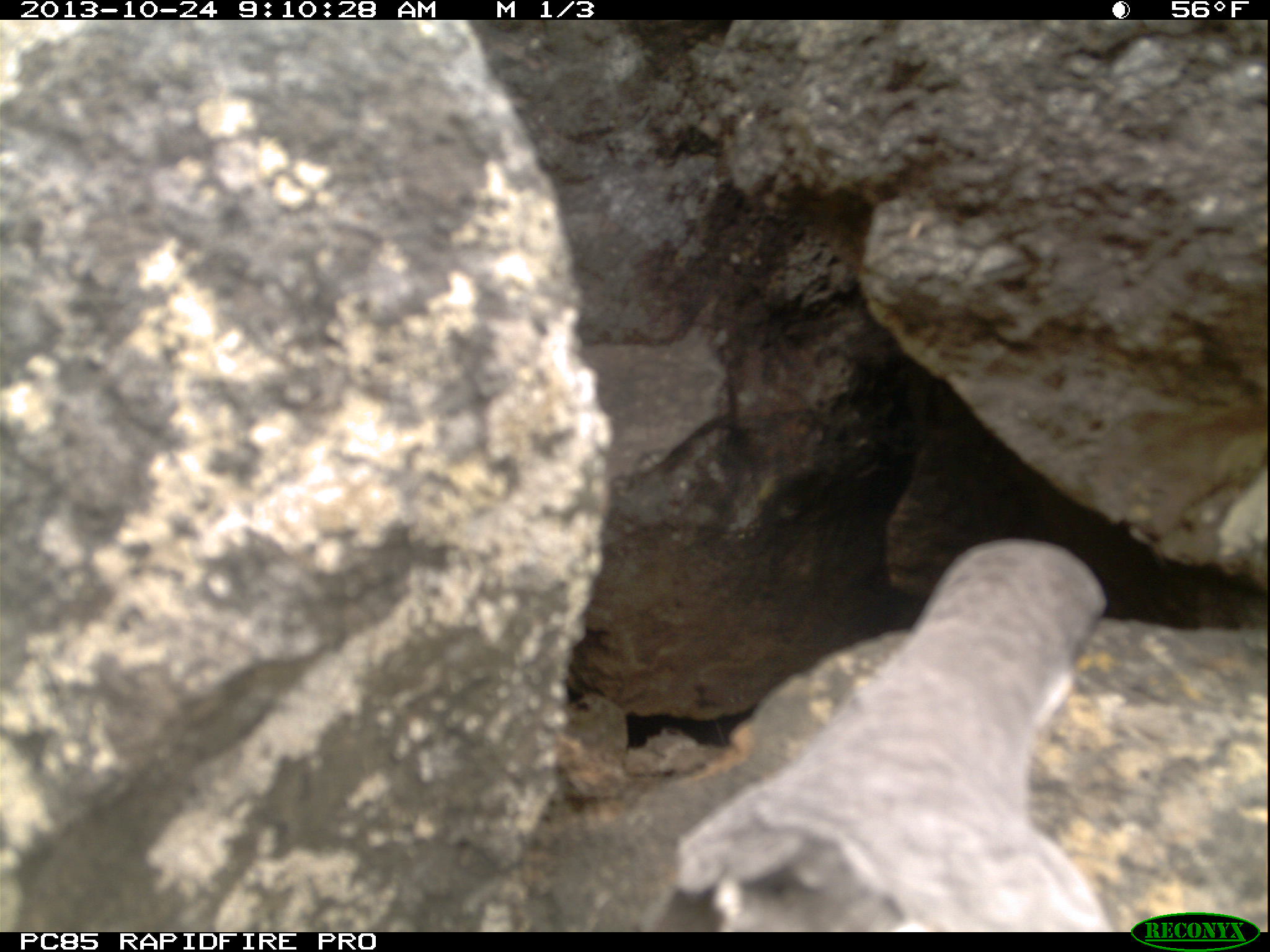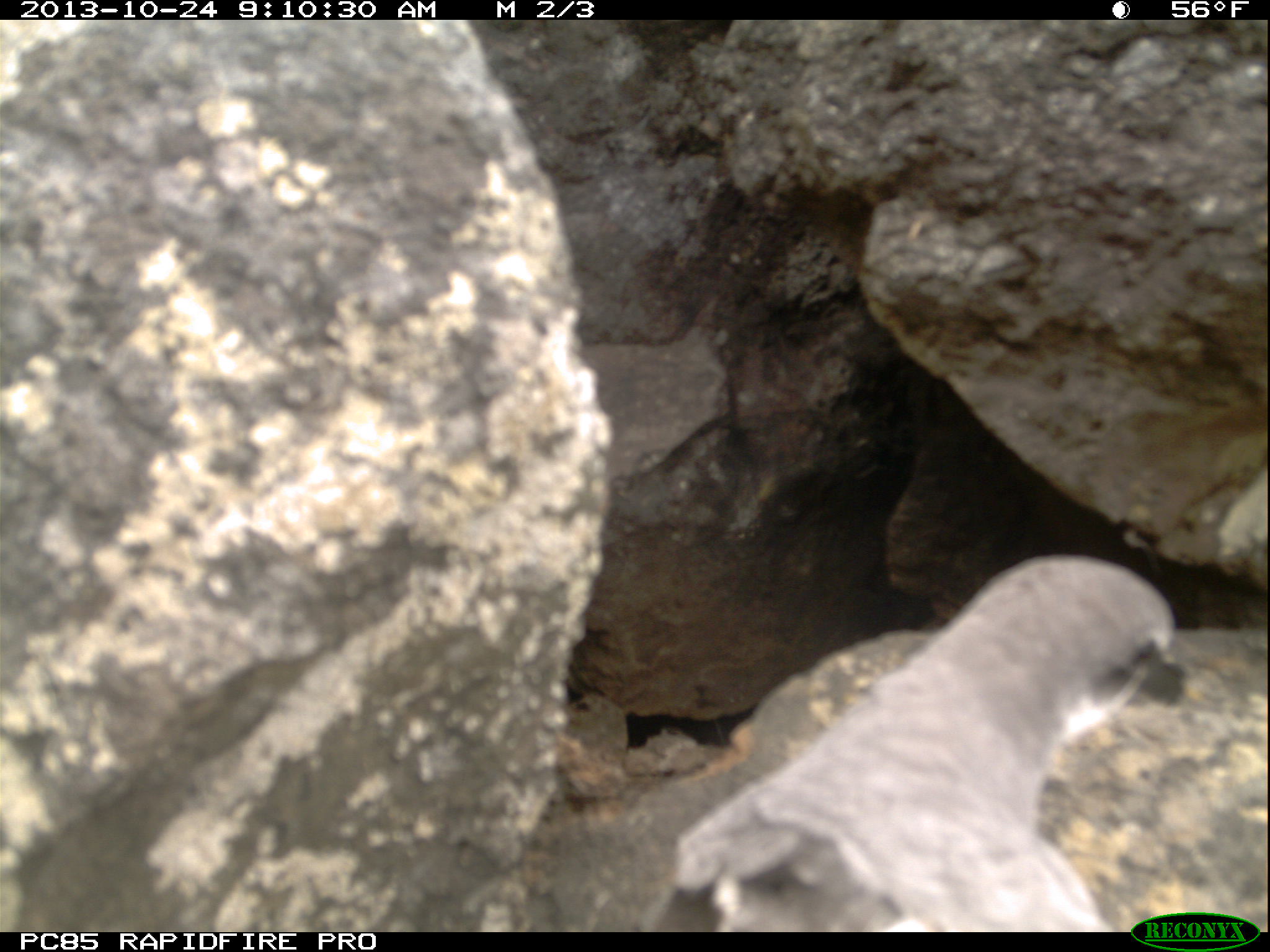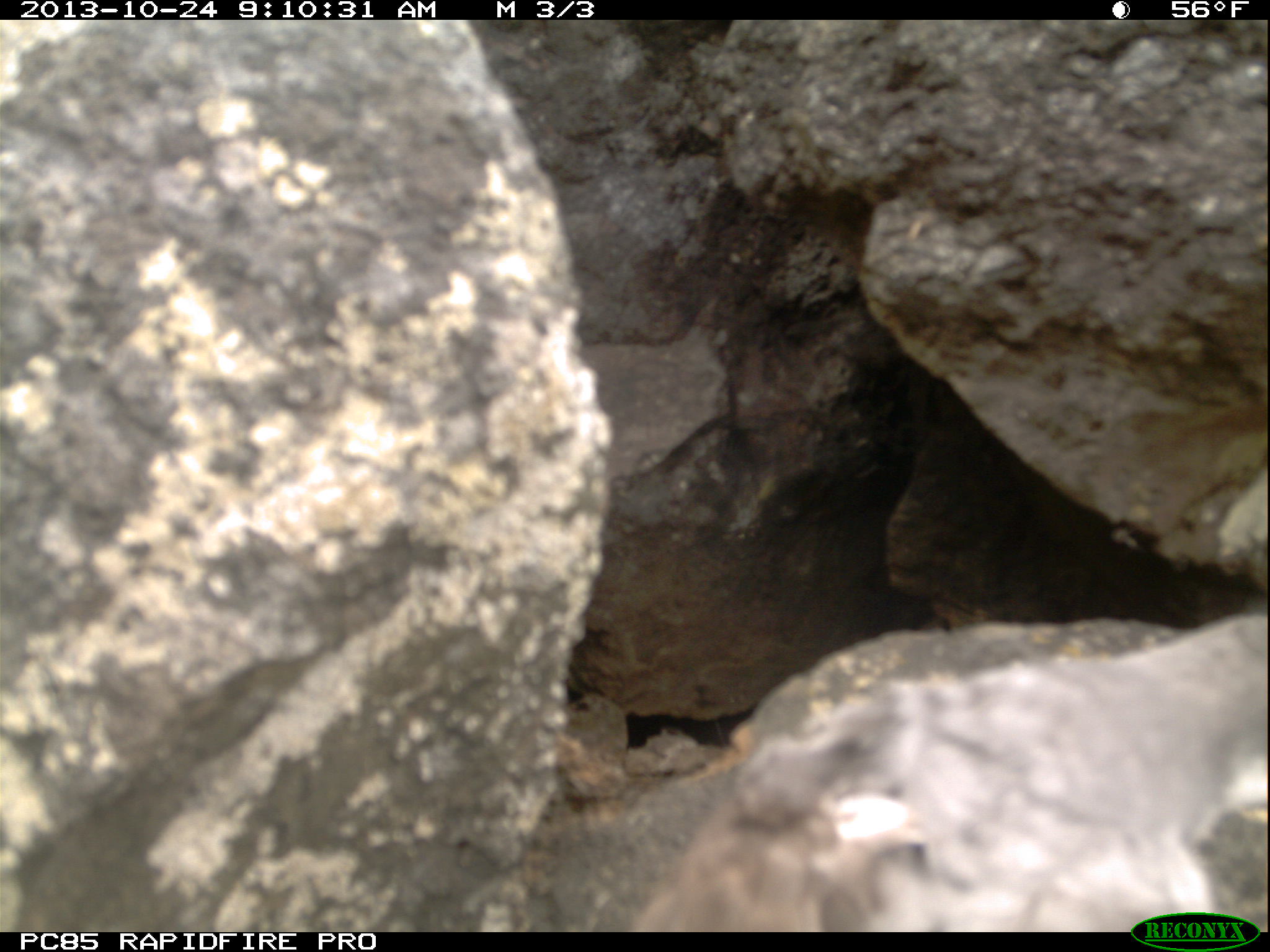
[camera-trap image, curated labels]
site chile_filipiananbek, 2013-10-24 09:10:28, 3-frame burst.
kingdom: Animalia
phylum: Chordata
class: Aves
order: Procellariiformes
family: Procellariidae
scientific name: Procellariidae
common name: petrel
Petrel (Procellariidae).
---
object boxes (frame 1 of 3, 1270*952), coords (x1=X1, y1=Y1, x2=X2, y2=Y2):
petrel: (x1=591, y1=545, x2=1125, y2=930)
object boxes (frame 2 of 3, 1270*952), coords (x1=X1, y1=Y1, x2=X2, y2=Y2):
petrel: (x1=623, y1=550, x2=1198, y2=926)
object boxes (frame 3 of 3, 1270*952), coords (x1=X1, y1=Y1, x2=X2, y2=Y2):
petrel: (x1=616, y1=588, x2=1270, y2=933)